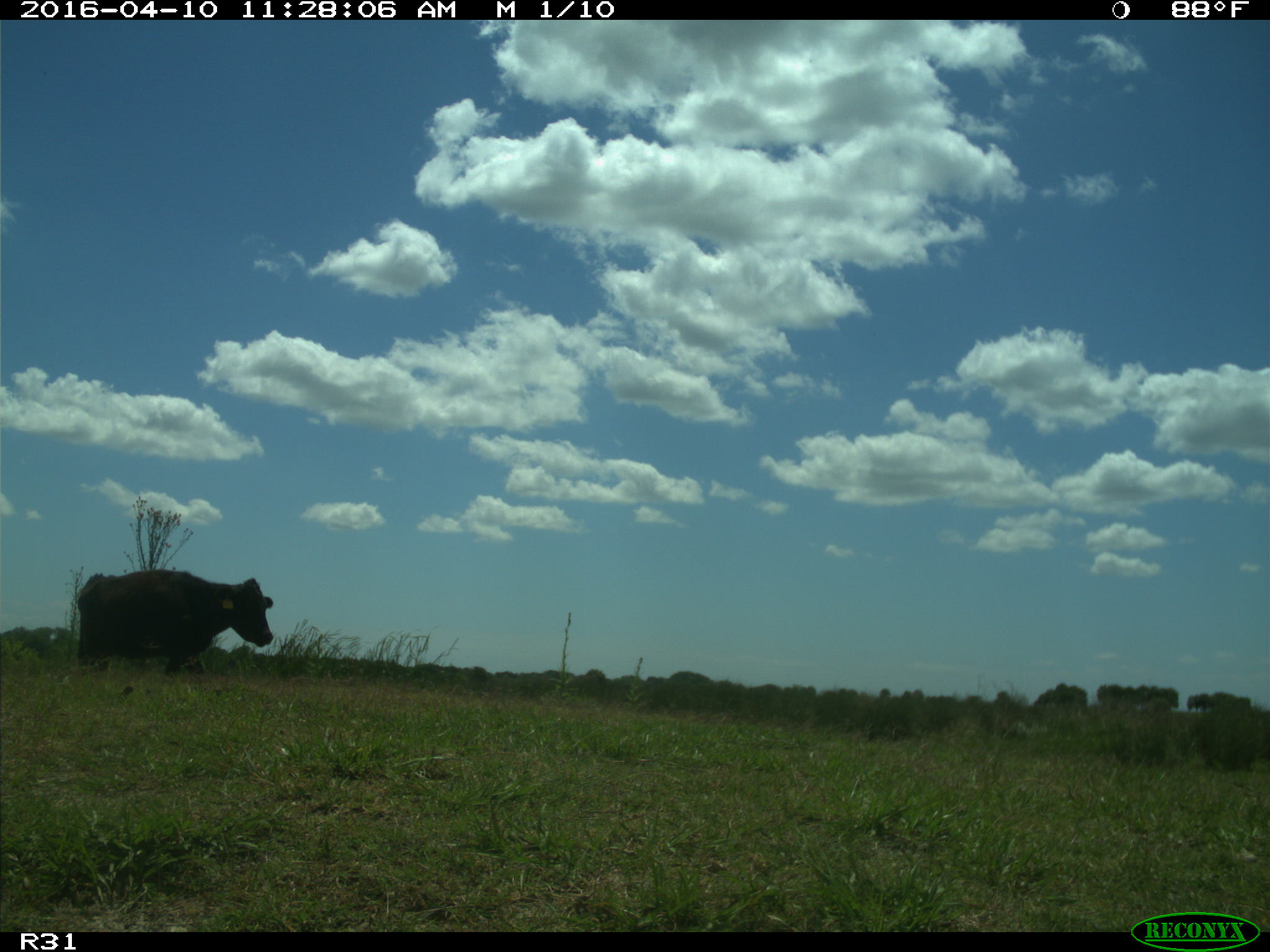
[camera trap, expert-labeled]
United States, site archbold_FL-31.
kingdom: Animalia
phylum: Chordata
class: Mammalia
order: Artiodactyla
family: Bovidae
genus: Bos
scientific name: Bos taurus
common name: domestic cow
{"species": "Bos taurus (domestic cow)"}